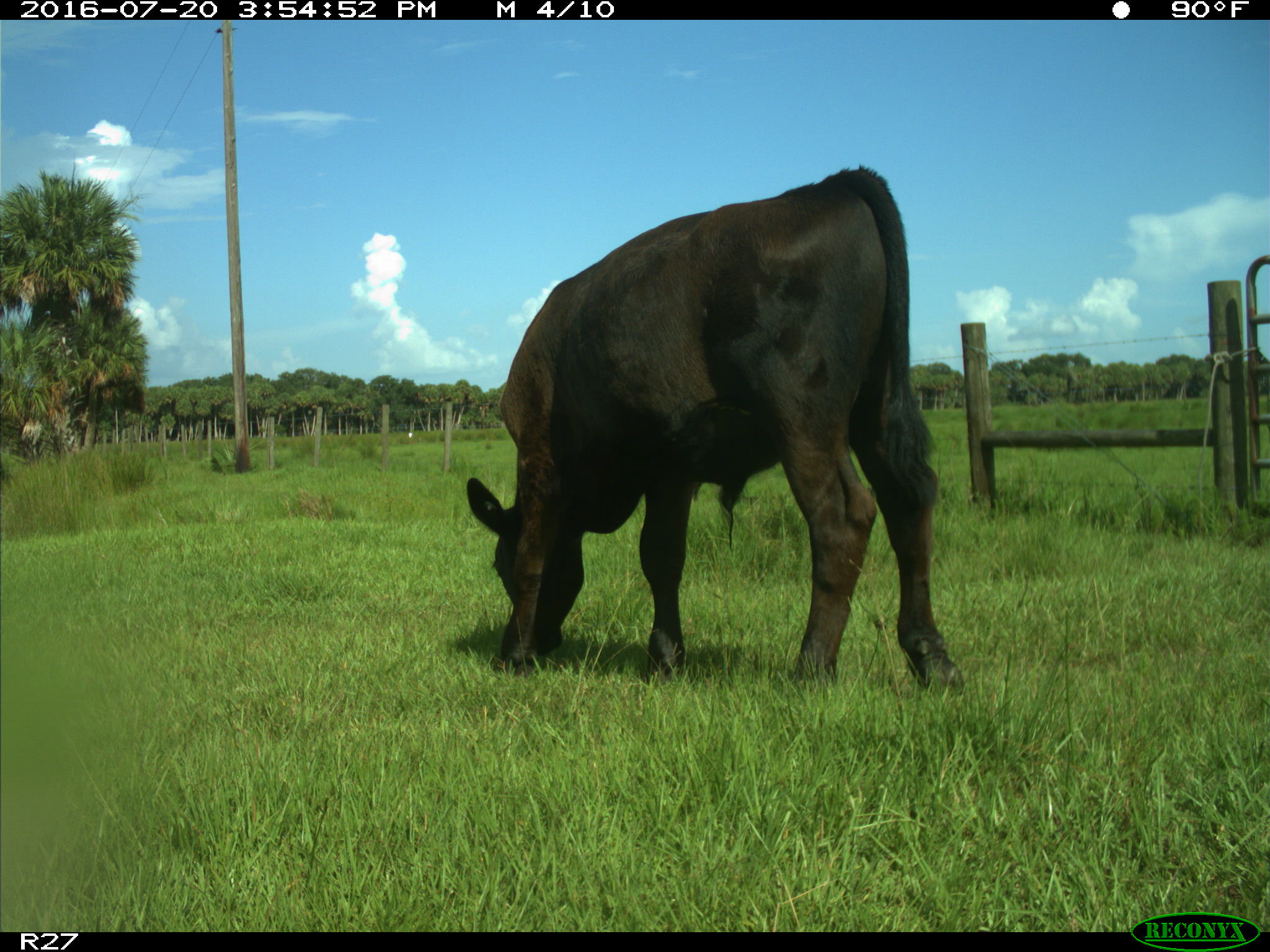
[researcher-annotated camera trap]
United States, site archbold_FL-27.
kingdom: Animalia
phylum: Chordata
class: Mammalia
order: Artiodactyla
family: Bovidae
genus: Bos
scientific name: Bos taurus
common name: domestic cow